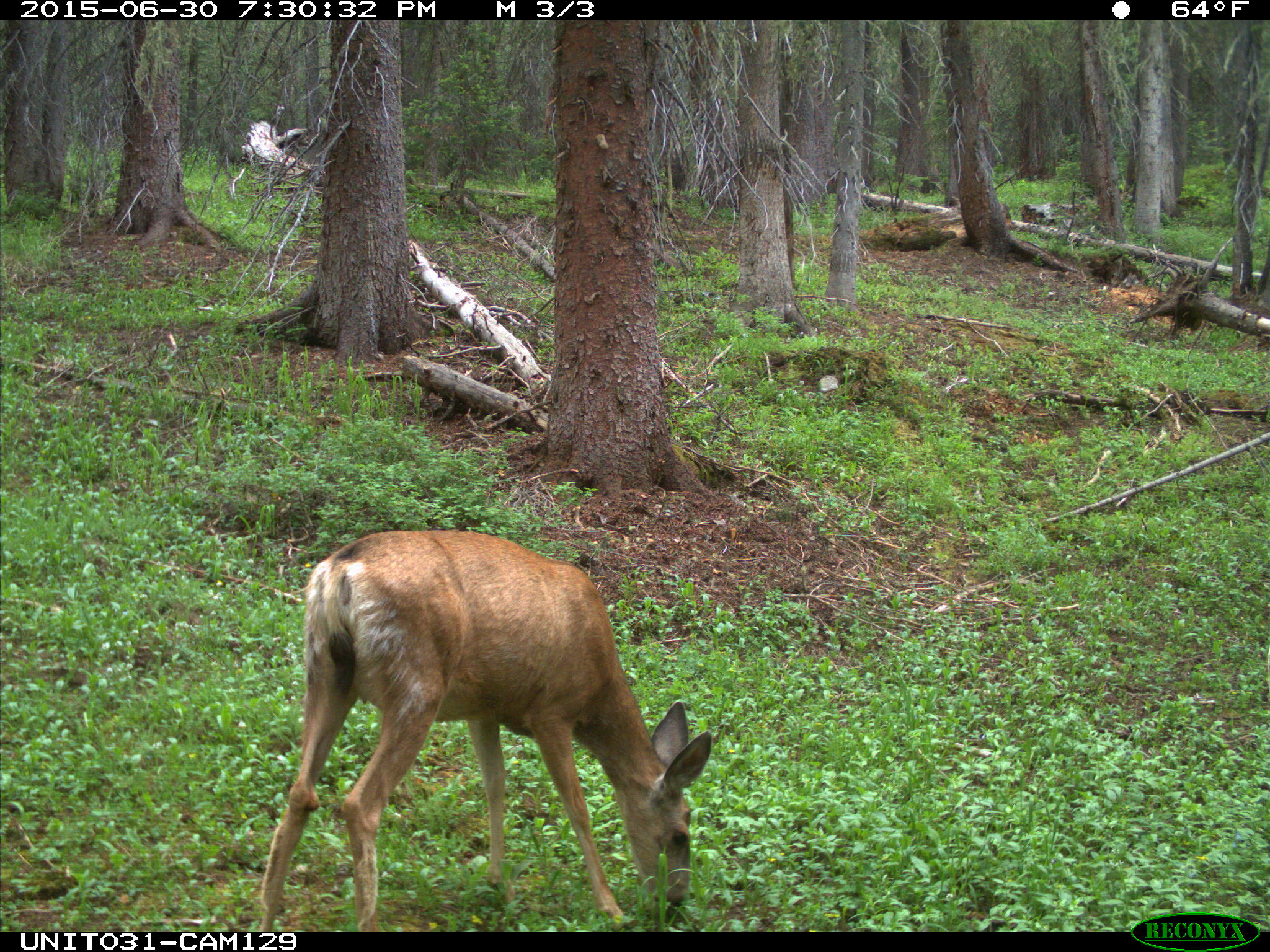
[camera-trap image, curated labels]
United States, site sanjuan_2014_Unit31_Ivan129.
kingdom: Animalia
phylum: Chordata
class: Mammalia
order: Artiodactyla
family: Cervidae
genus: Odocoileus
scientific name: Odocoileus hemionus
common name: mule deer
Odocoileus hemionus (mule deer).